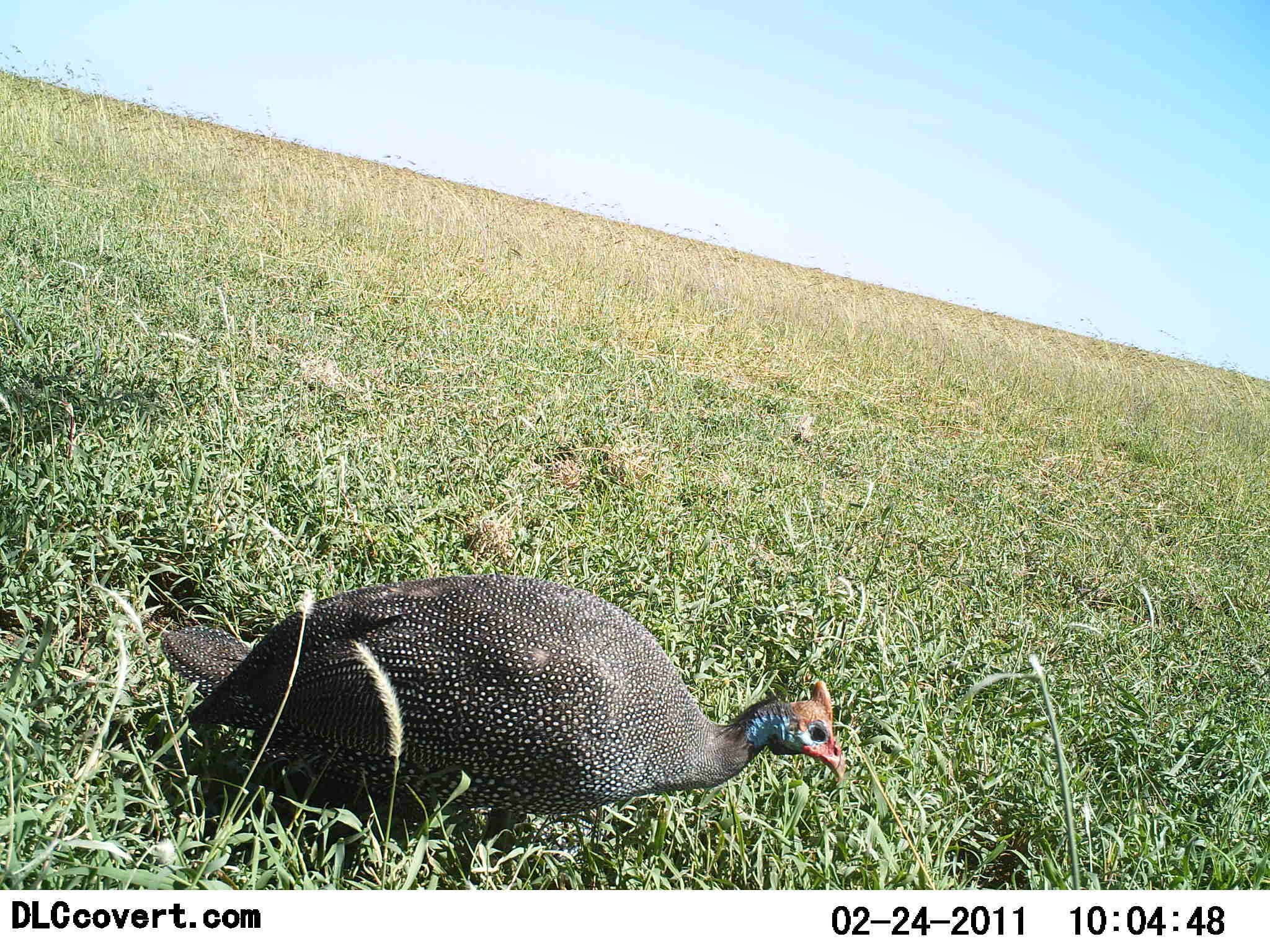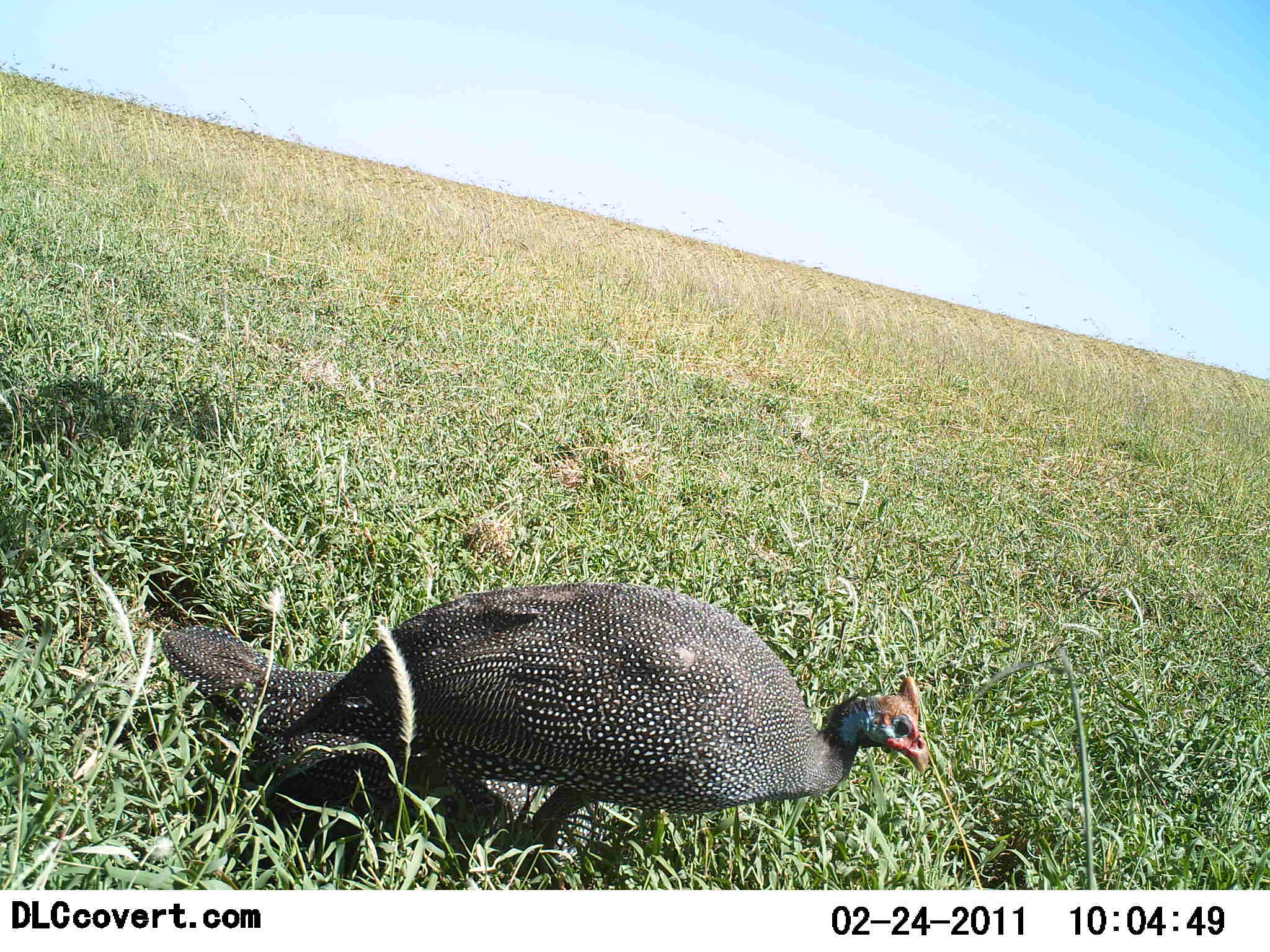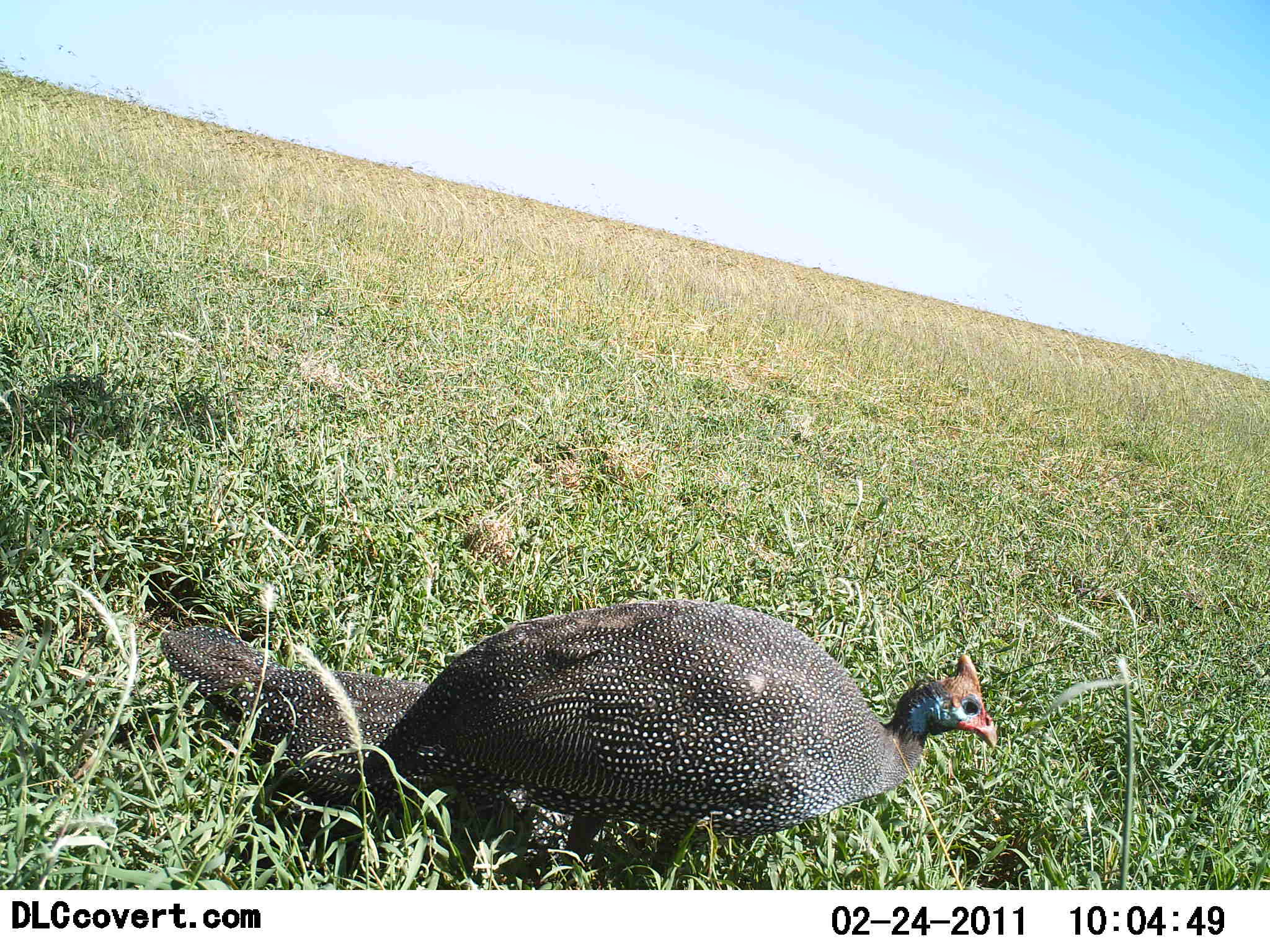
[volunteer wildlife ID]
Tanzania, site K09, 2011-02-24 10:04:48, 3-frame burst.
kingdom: Animalia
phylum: Chordata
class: Aves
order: Galliformes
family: Numididae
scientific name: Numididae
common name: guinea fowl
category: guineafowl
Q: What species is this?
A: Guineafowl (guinea fowl) (Numididae).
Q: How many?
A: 2.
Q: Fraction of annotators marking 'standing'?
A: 45%.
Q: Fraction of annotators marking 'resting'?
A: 64%.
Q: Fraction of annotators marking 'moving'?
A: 55%.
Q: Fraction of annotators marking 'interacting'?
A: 0%.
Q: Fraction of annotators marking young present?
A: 0%.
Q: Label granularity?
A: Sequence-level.